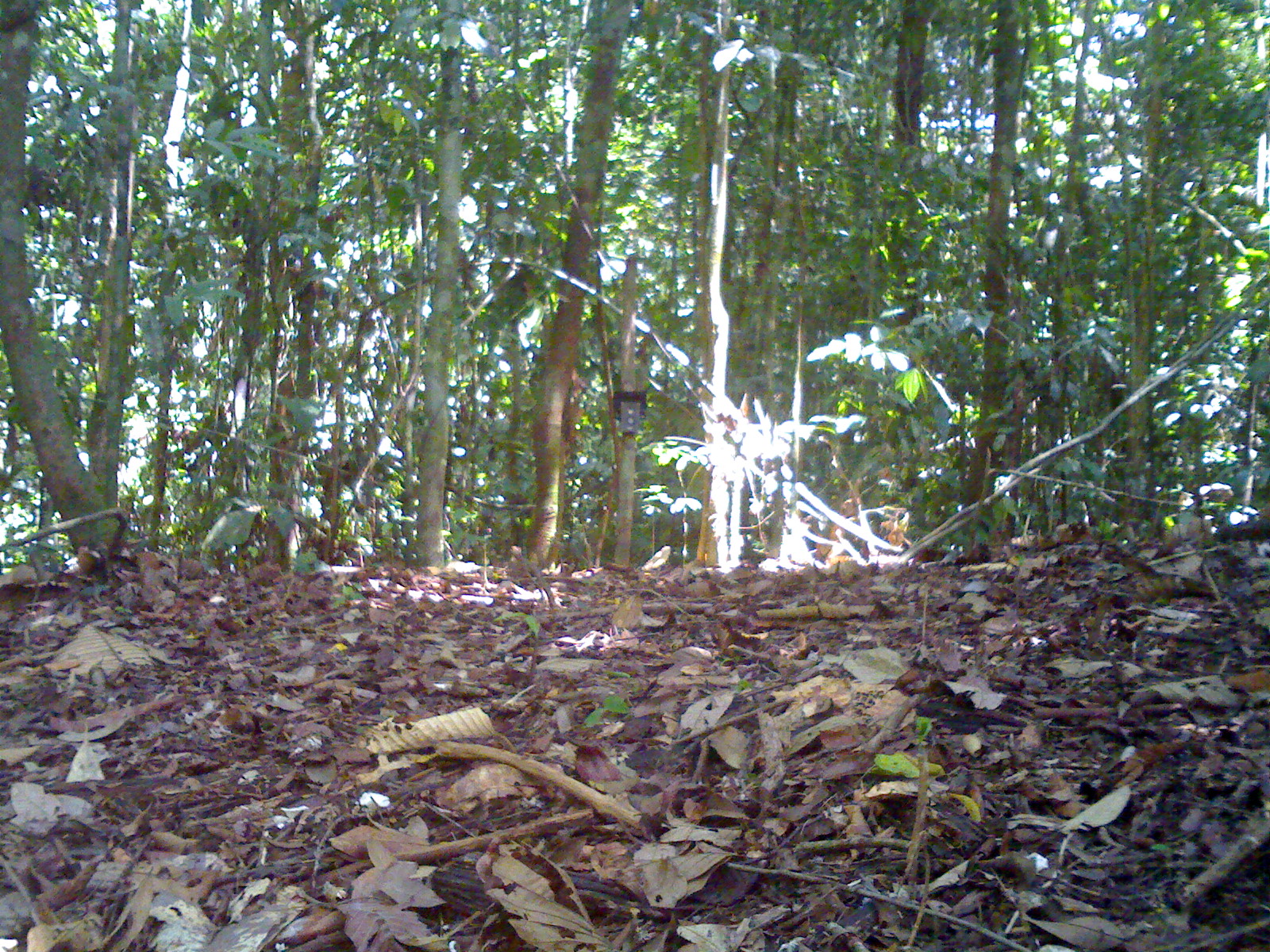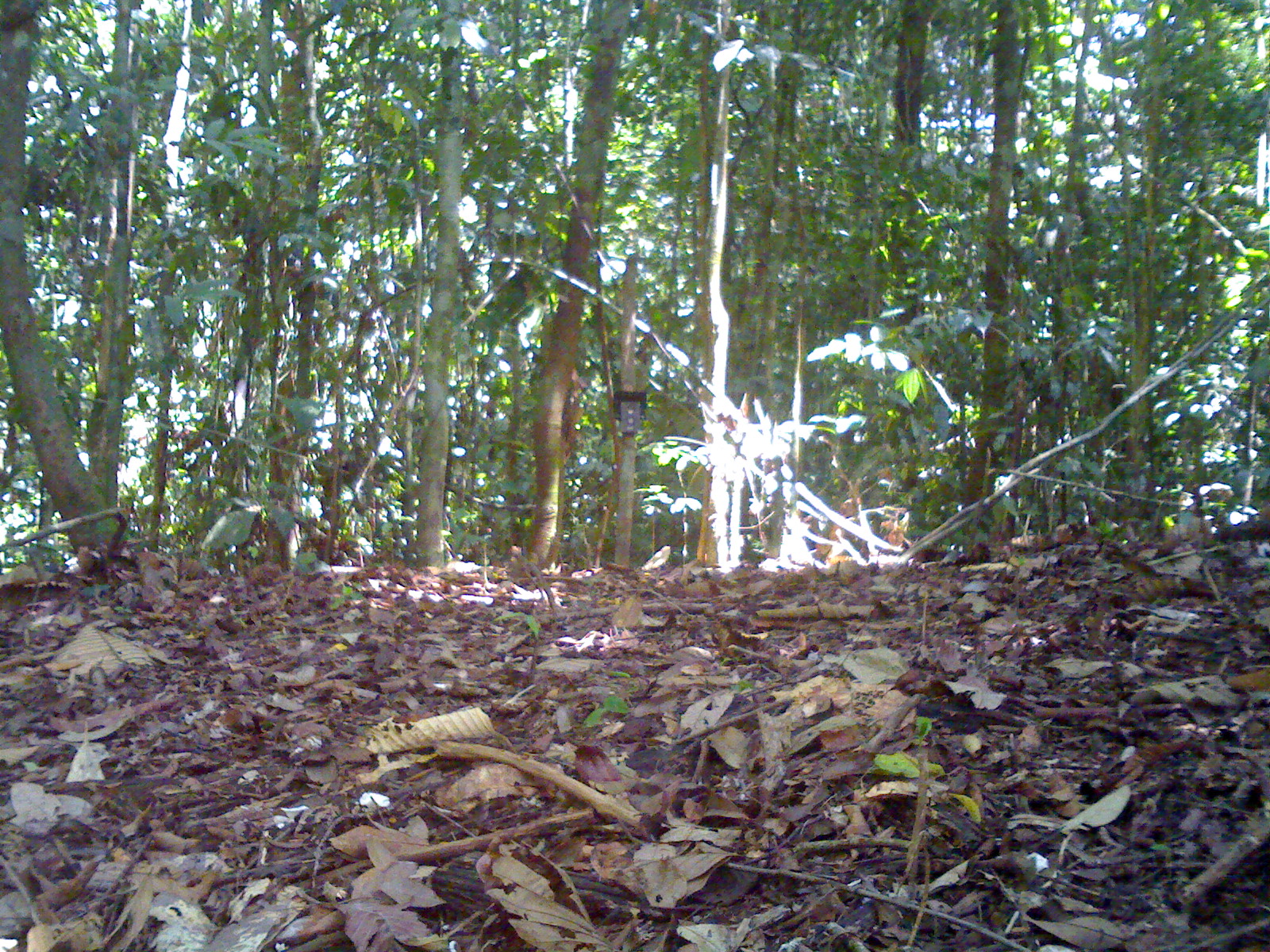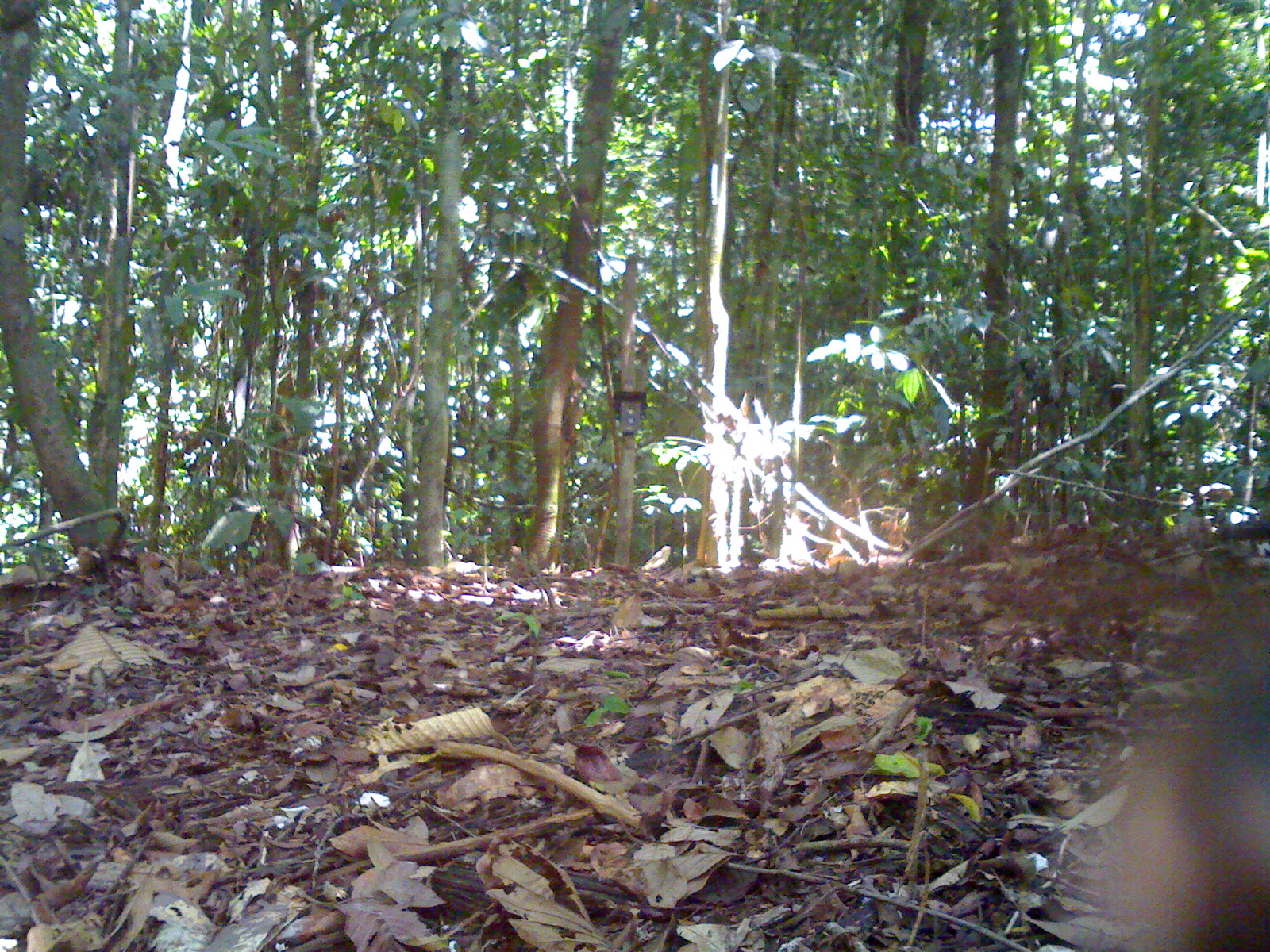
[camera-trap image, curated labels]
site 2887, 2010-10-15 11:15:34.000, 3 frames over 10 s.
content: unidentified animal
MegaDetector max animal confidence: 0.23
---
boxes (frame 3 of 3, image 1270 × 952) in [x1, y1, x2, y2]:
unidentifiable: [1085, 638, 1270, 952]